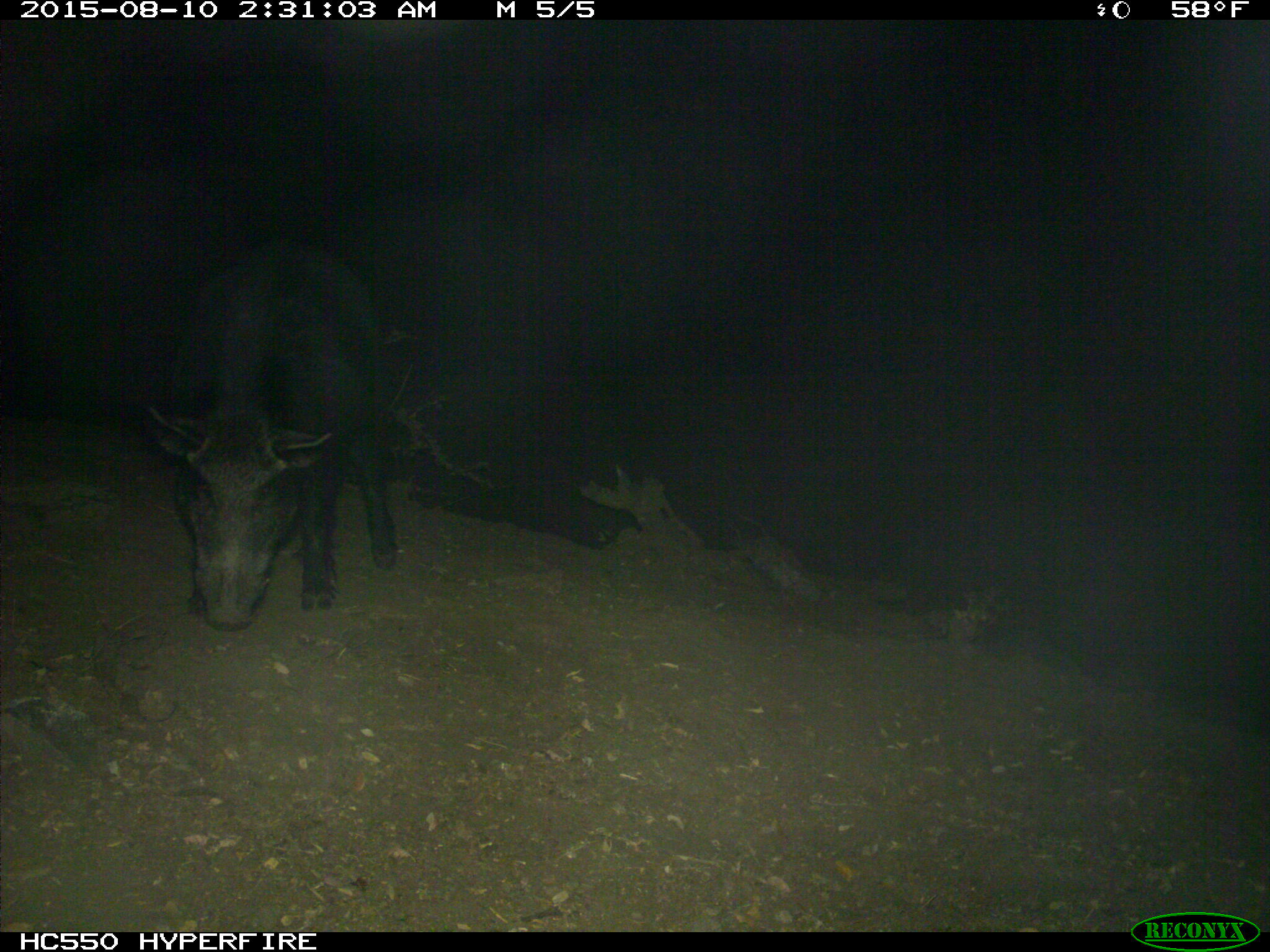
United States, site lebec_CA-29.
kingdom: Animalia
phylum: Chordata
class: Mammalia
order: Artiodactyla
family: Suidae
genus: Sus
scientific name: Sus scrofa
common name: wild boar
Sus scrofa (wild boar).